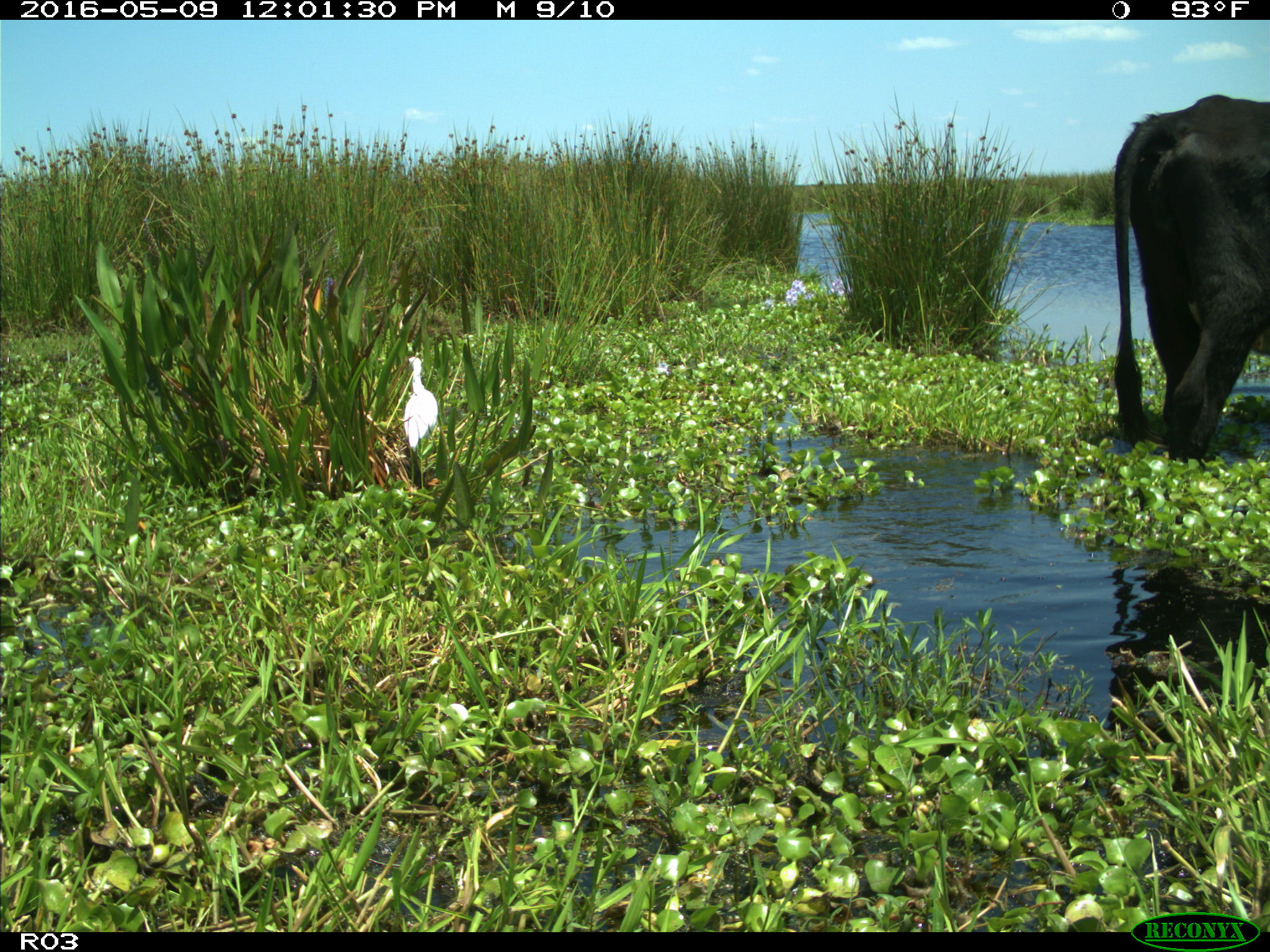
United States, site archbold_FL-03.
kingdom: Animalia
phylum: Chordata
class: Mammalia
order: Artiodactyla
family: Bovidae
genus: Bos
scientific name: Bos taurus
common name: domestic cow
Bos taurus (domestic cow).